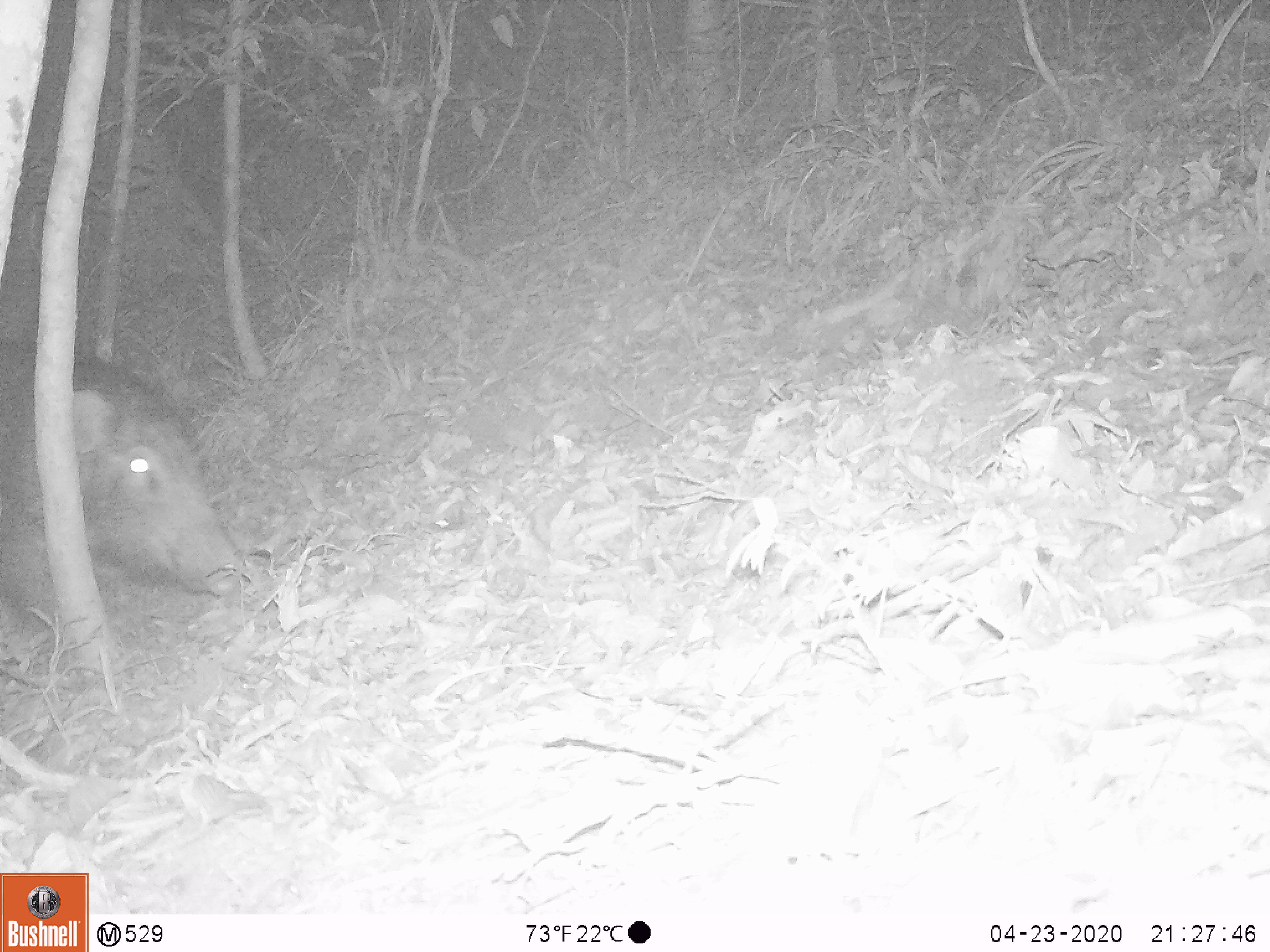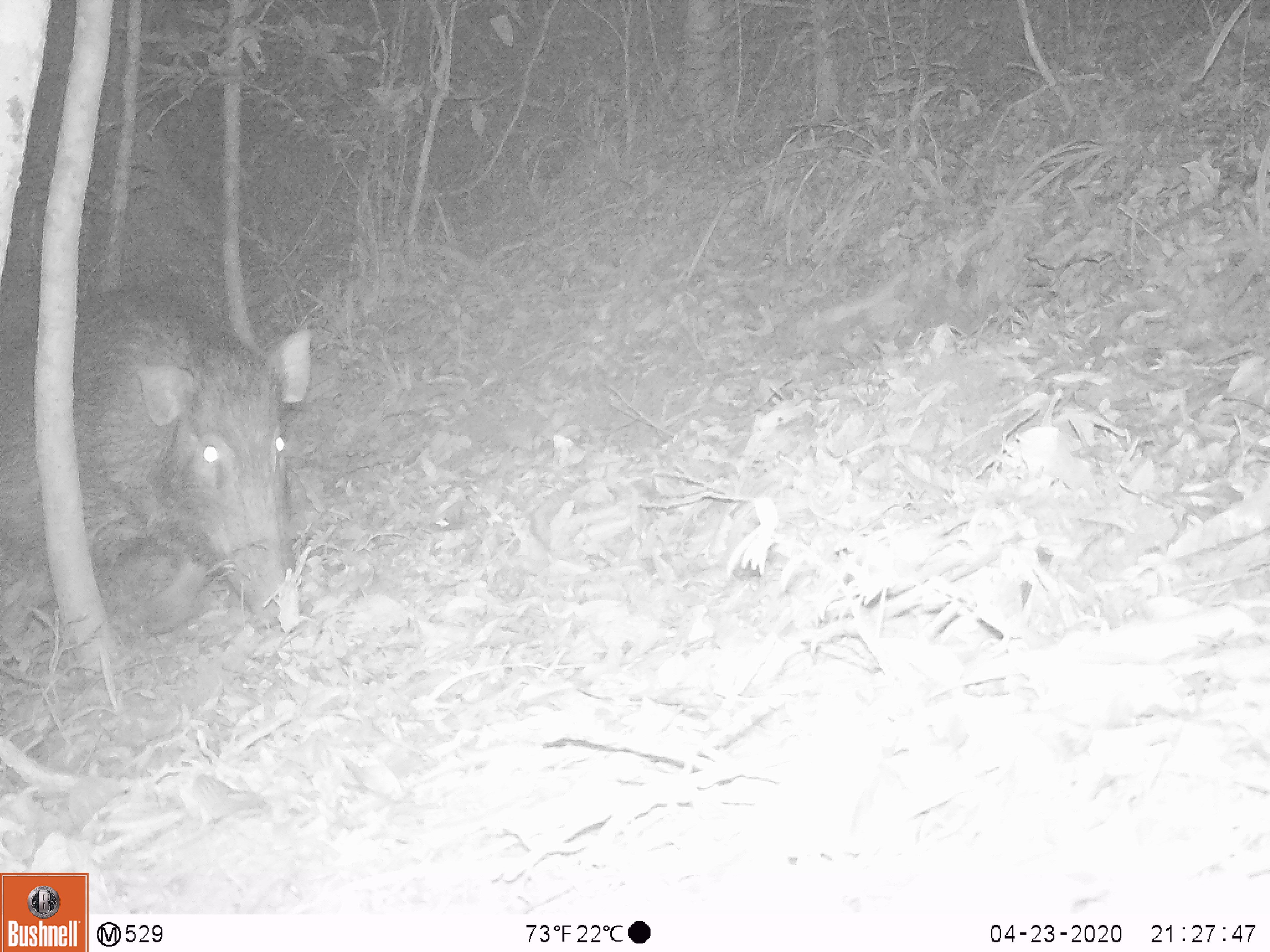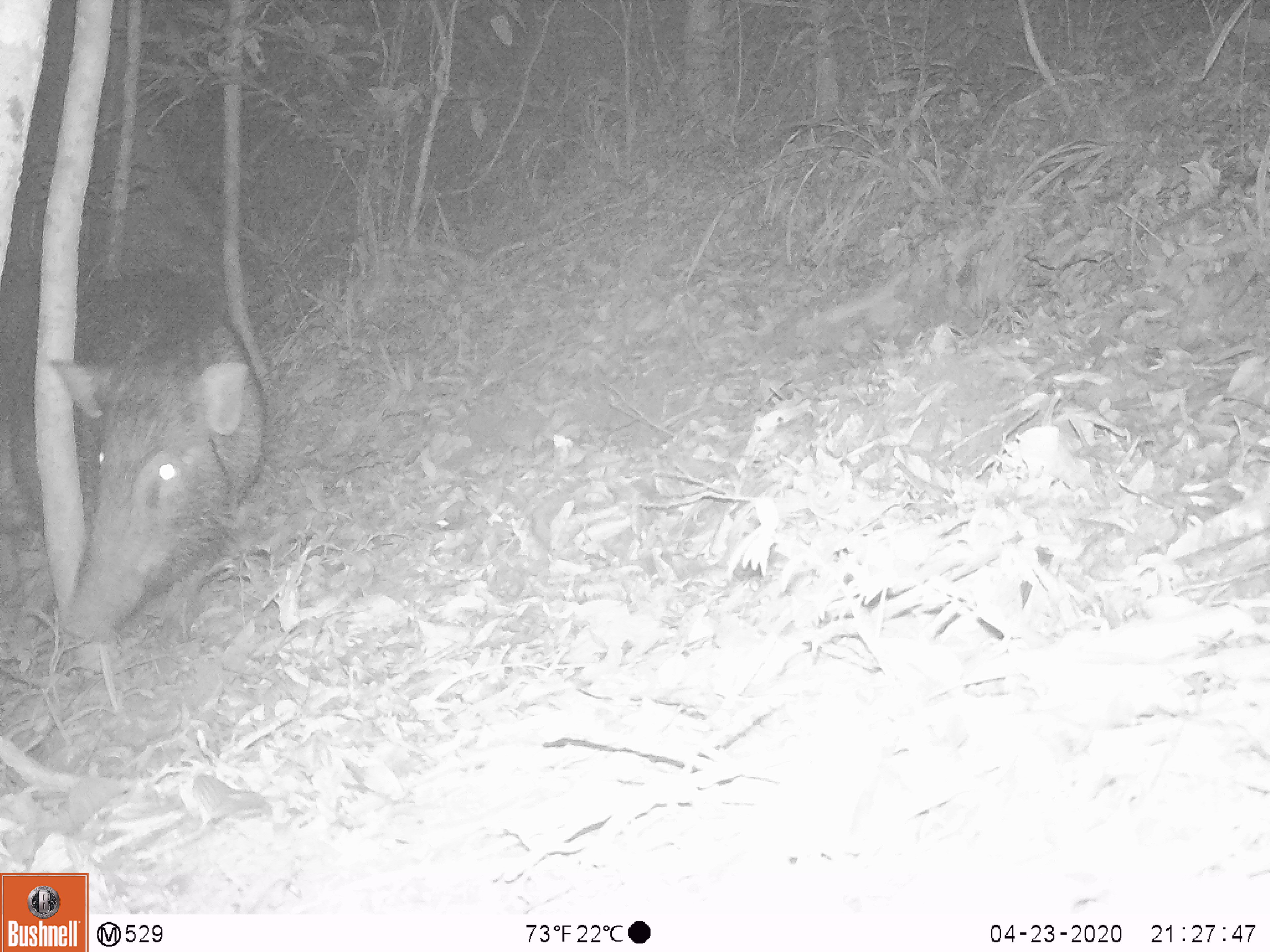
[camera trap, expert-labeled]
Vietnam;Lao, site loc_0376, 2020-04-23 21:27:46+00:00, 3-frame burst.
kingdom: Animalia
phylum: Chordata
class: Mammalia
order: Artiodactyla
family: Suidae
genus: Sus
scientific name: Sus scrofa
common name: eurasian wild pig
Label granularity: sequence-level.